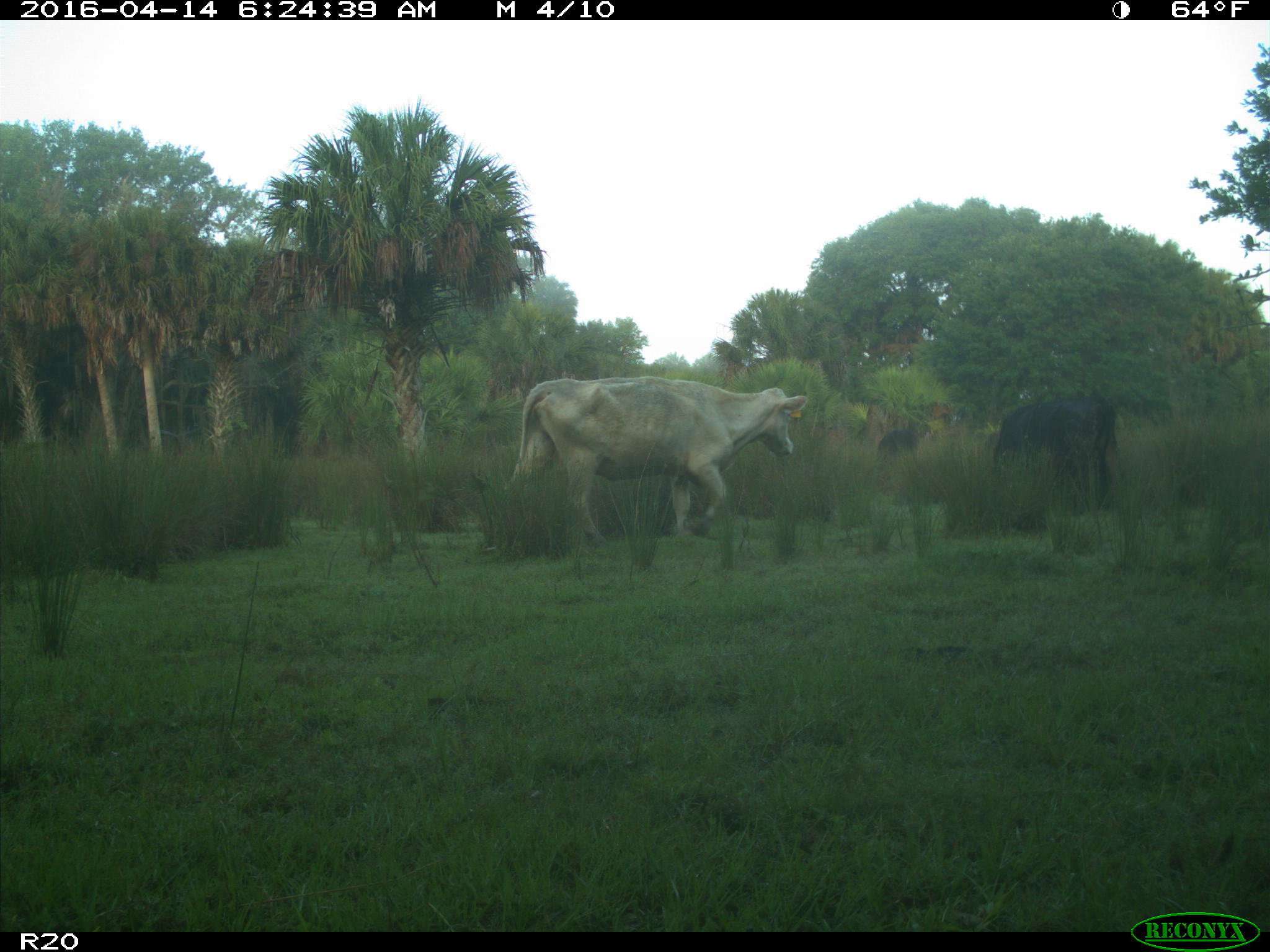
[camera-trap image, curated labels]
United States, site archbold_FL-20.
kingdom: Animalia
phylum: Chordata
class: Mammalia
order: Artiodactyla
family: Bovidae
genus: Bos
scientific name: Bos taurus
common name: domestic cow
Bos taurus (domestic cow).